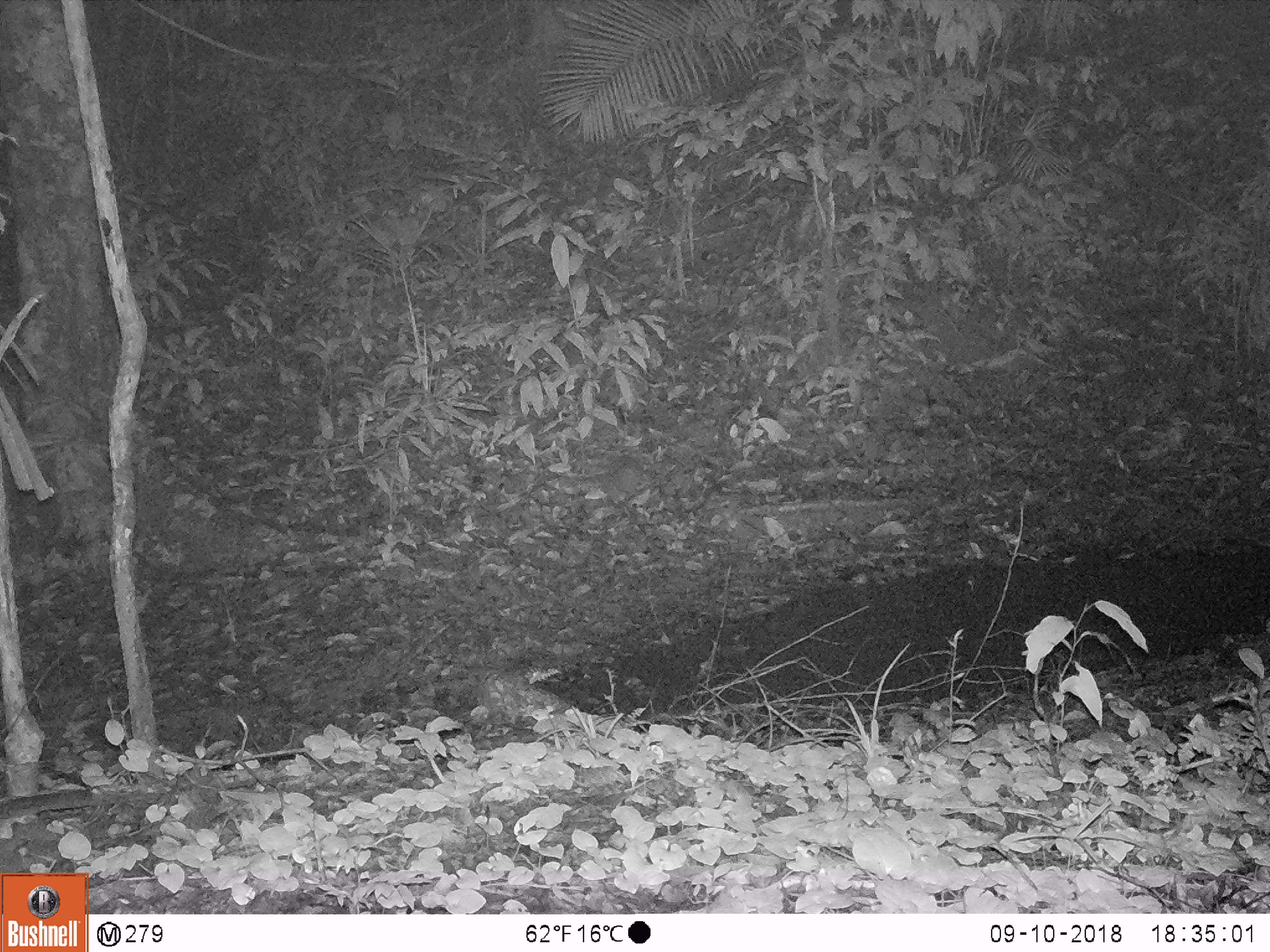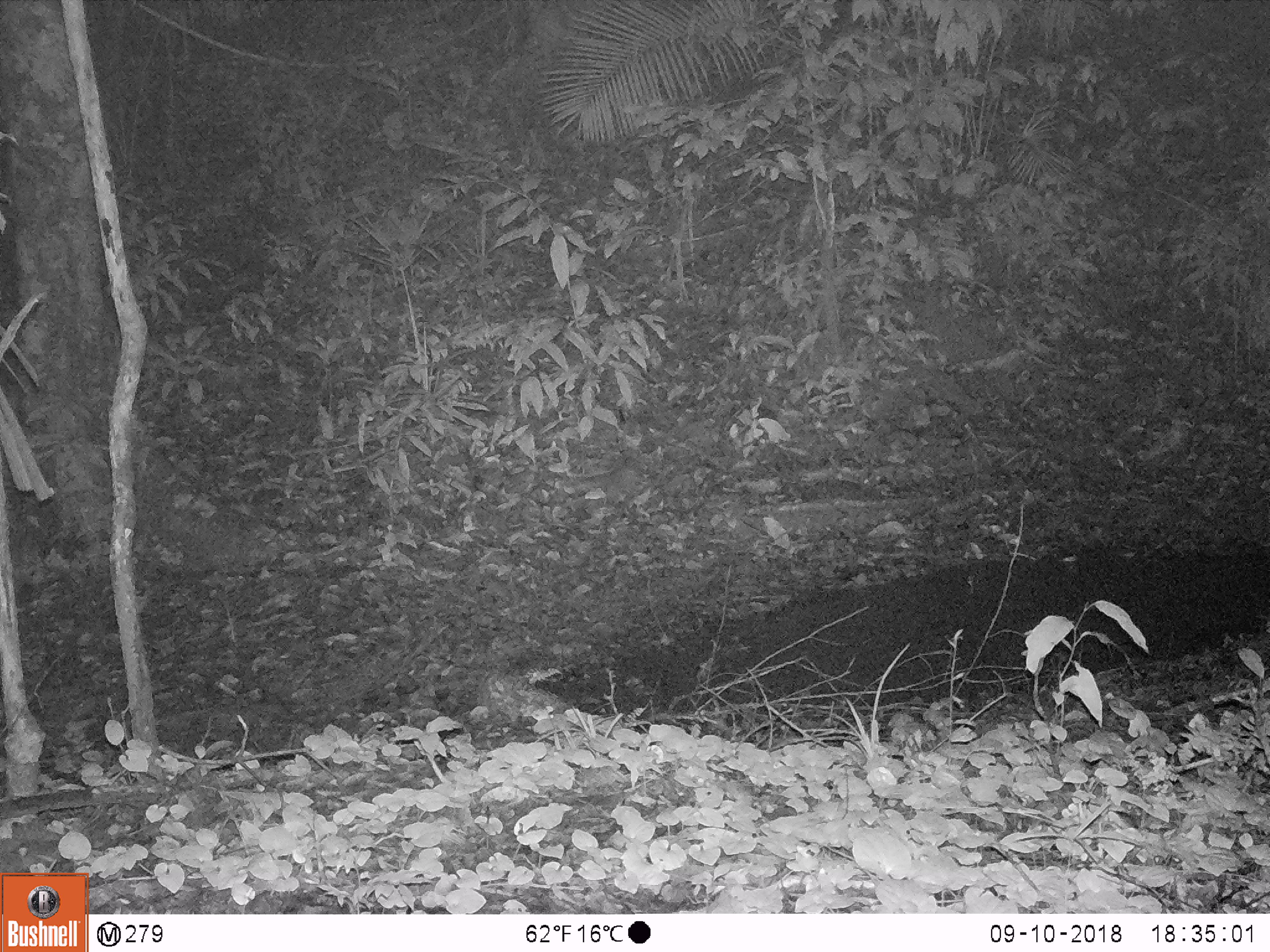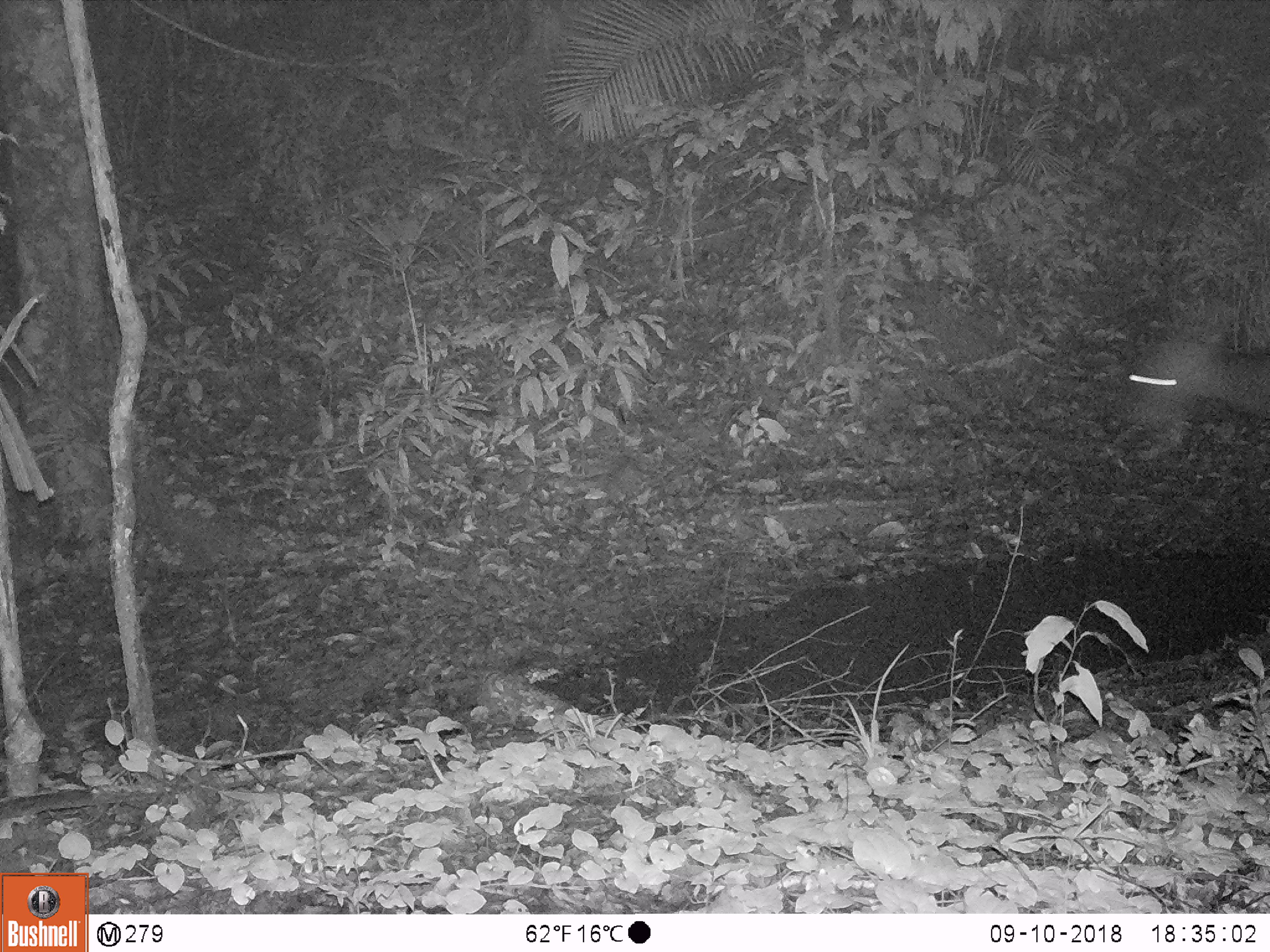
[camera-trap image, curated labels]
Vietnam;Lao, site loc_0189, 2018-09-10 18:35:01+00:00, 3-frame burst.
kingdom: Animalia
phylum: Chordata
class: Mammalia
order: Artiodactyla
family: Cervidae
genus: Rusa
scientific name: Rusa unicolor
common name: sambar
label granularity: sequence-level